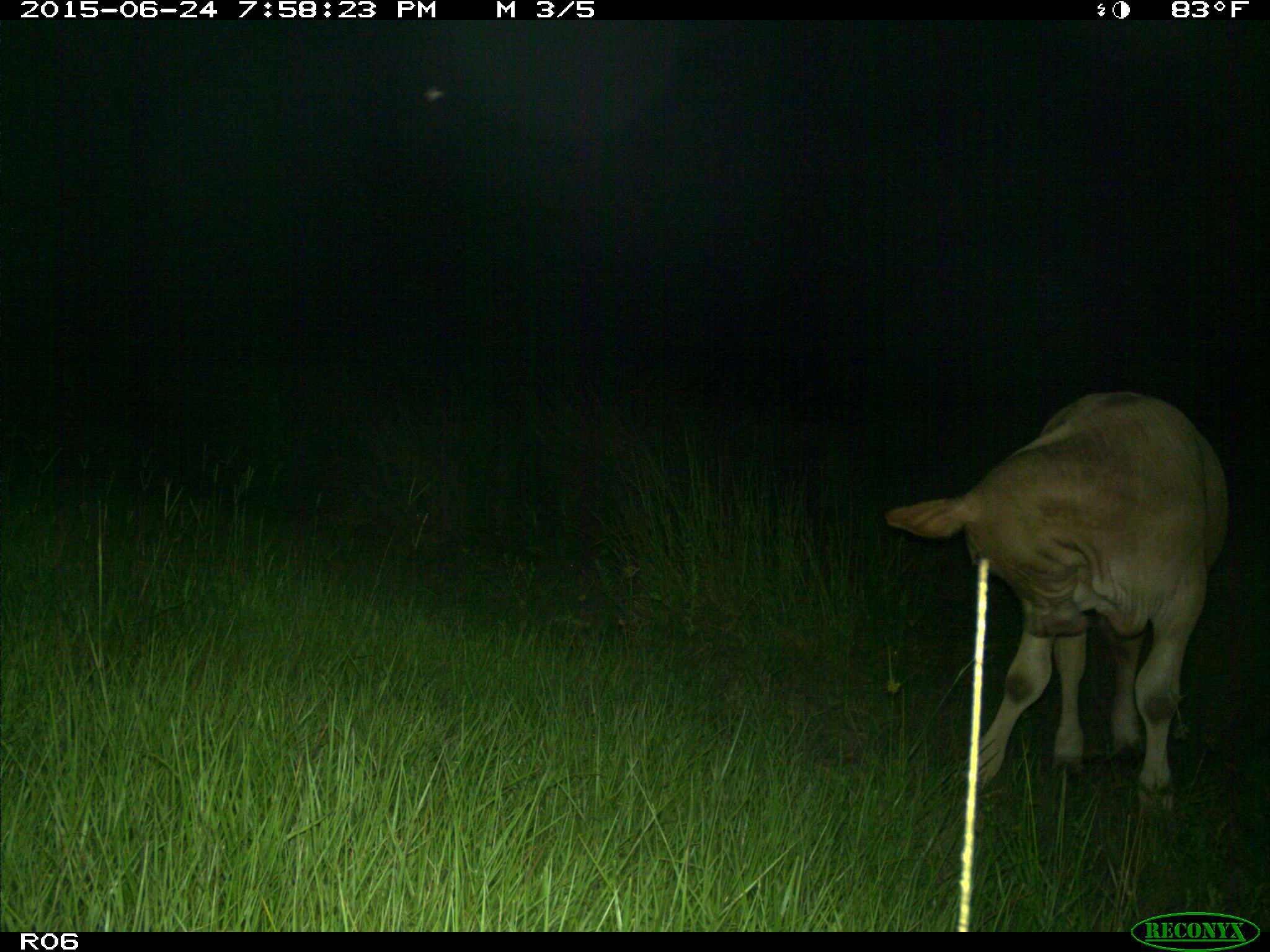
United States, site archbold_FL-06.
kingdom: Animalia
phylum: Chordata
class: Mammalia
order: Artiodactyla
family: Bovidae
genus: Bos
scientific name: Bos taurus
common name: domestic cow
Bos taurus (domestic cow).